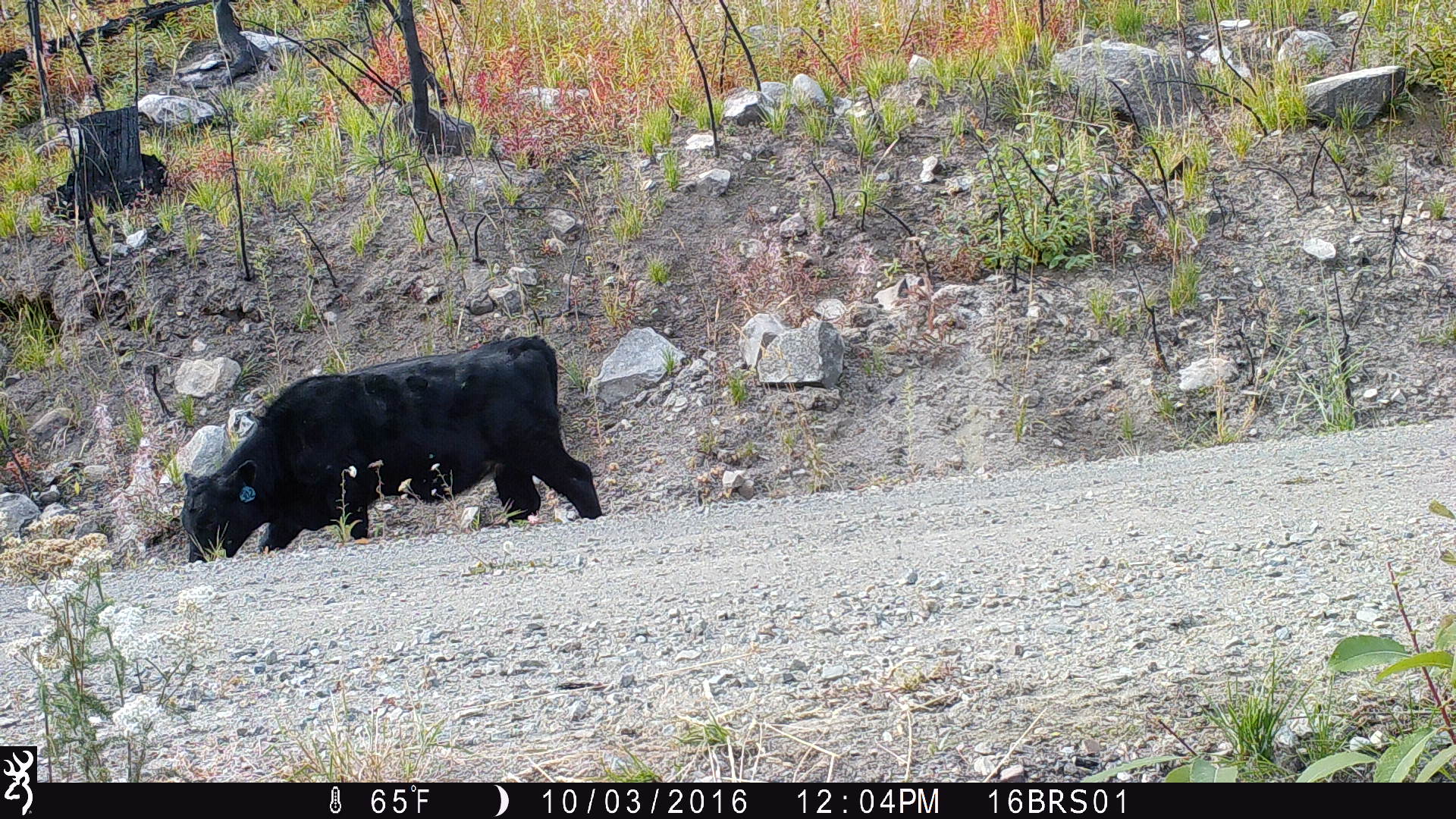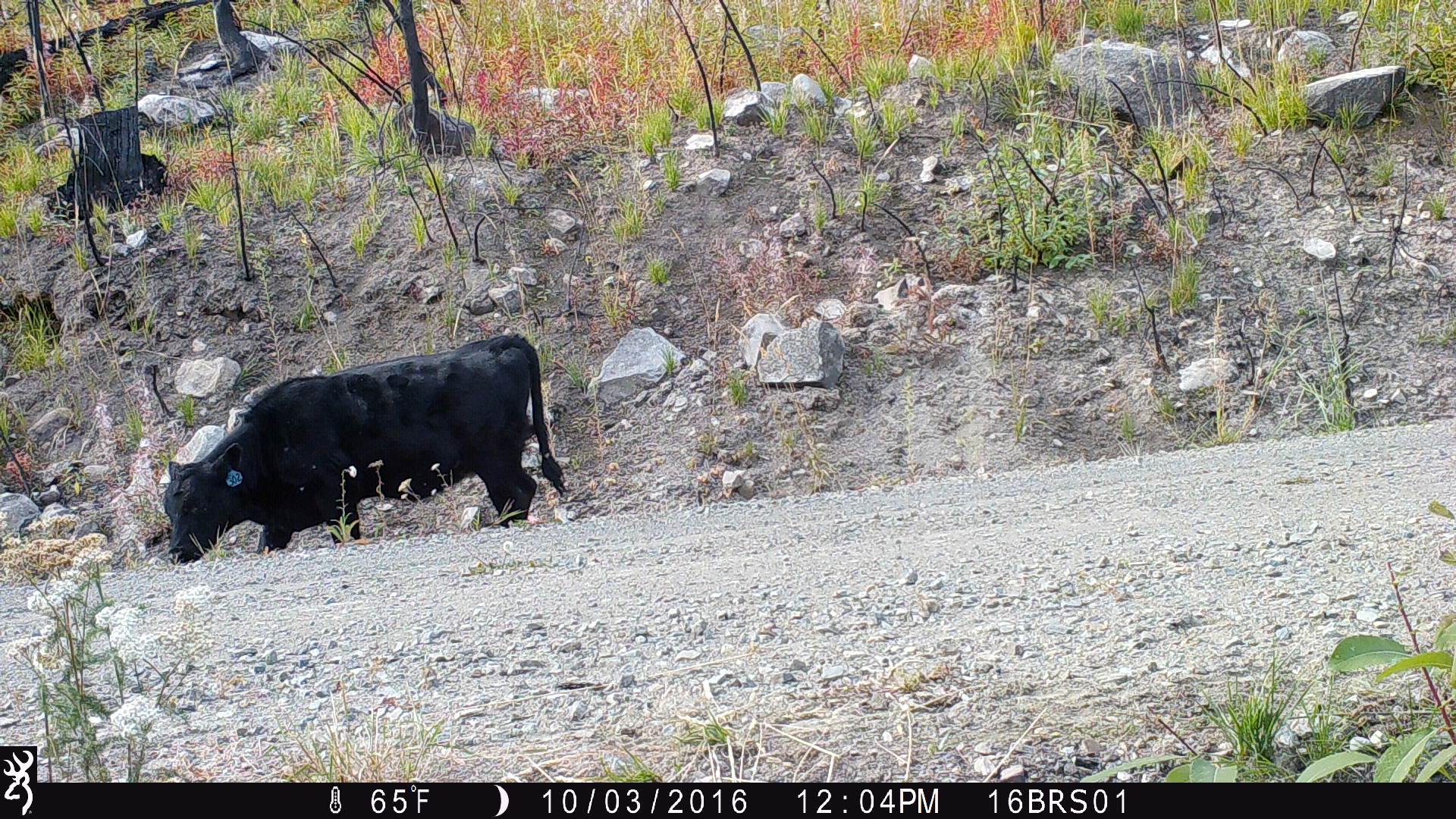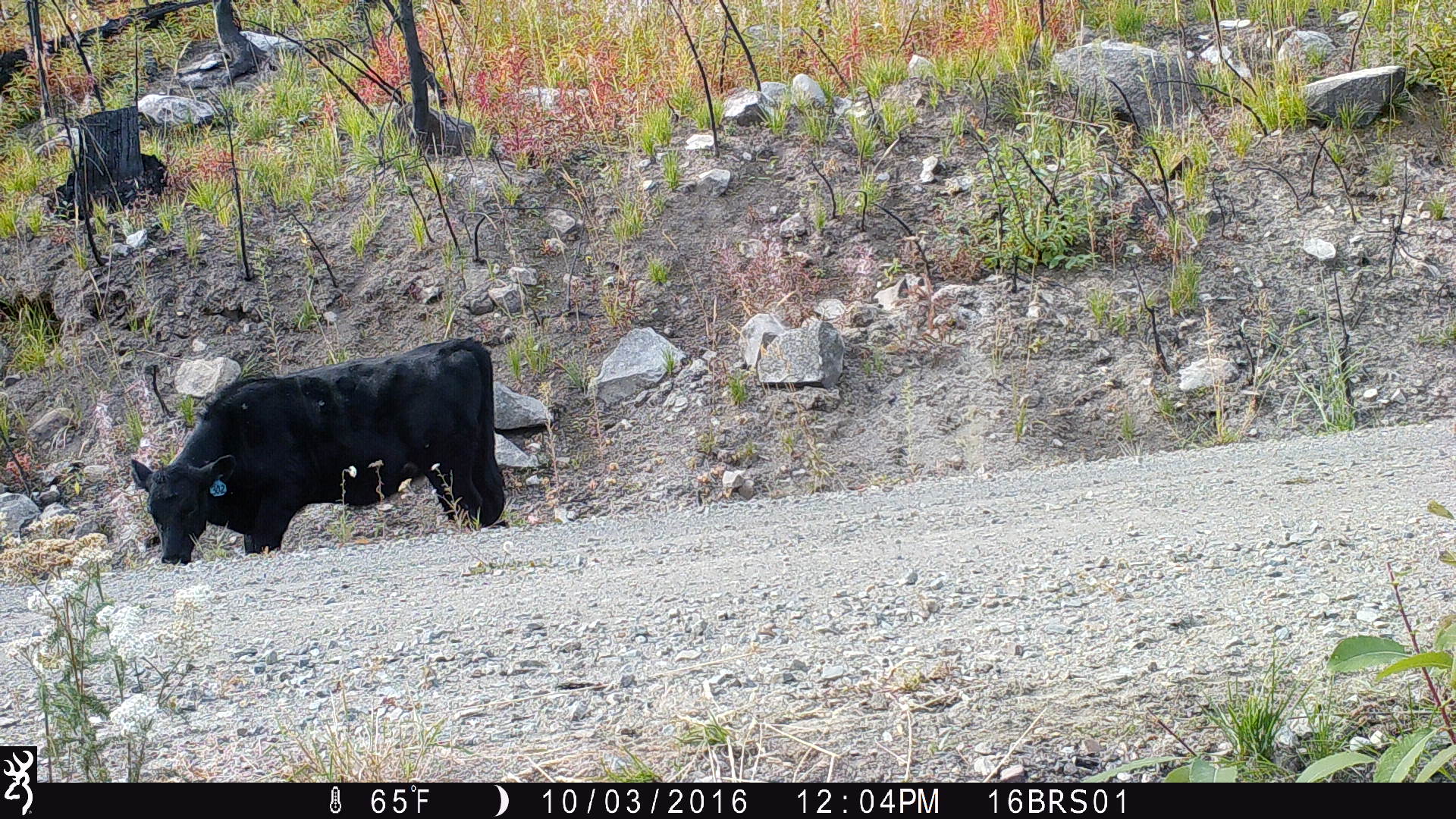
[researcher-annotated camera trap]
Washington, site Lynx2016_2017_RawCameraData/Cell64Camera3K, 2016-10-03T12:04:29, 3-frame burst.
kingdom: Animalia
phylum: Chordata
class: Mammalia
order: Artiodactyla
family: Bovidae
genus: Bos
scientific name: Bos taurus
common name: domestic cattle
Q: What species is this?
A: Domestic cattle (Bos taurus).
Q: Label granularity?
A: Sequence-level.